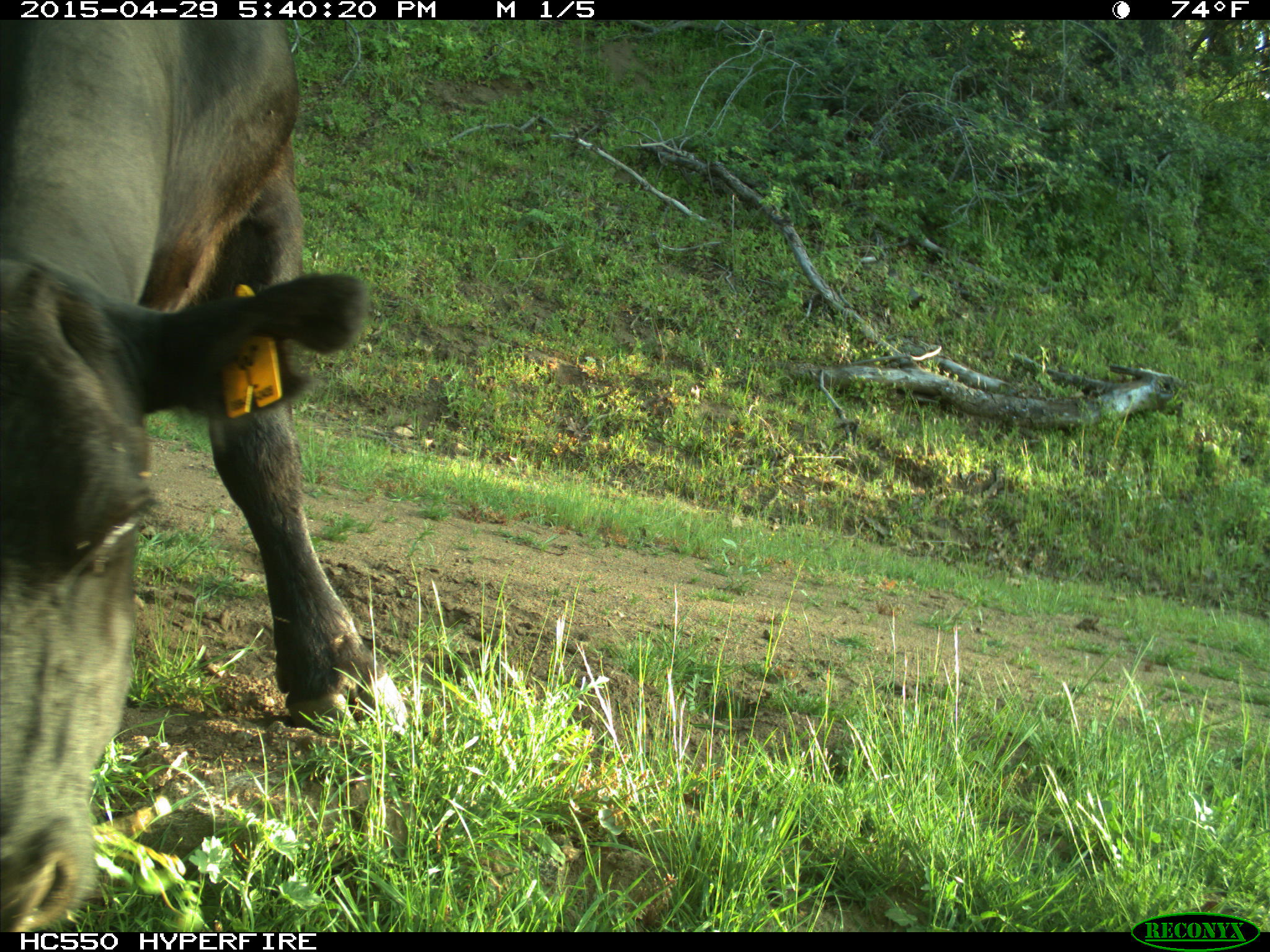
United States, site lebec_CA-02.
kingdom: Animalia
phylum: Chordata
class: Mammalia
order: Artiodactyla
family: Bovidae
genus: Bos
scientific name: Bos taurus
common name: domestic cow